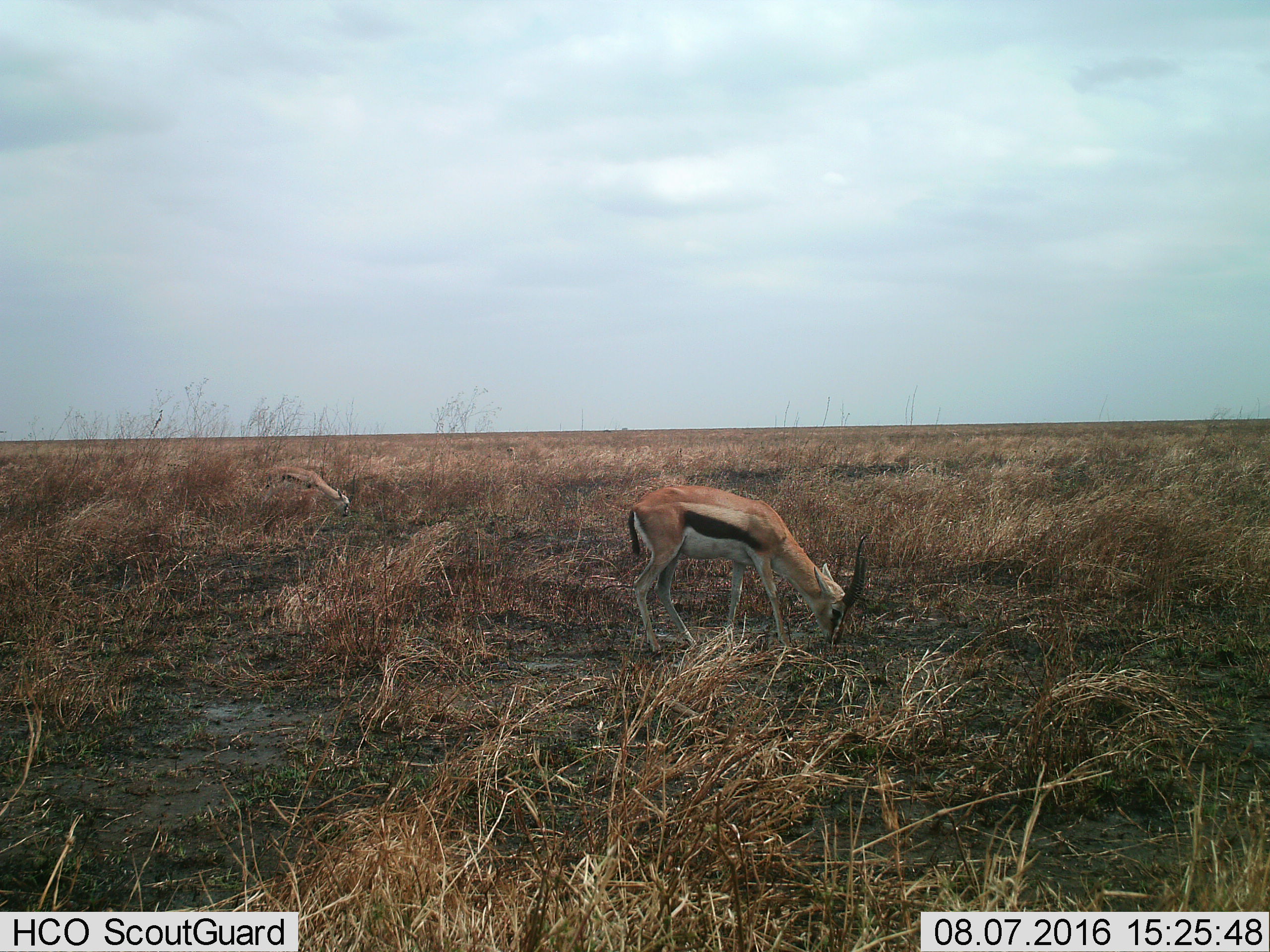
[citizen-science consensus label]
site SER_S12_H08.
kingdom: Animalia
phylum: Chordata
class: Mammalia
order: Artiodactyla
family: Bovidae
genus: Eudorcas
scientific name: Eudorcas thomsonii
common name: thomson's gazelle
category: gazellethomsons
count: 2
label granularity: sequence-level